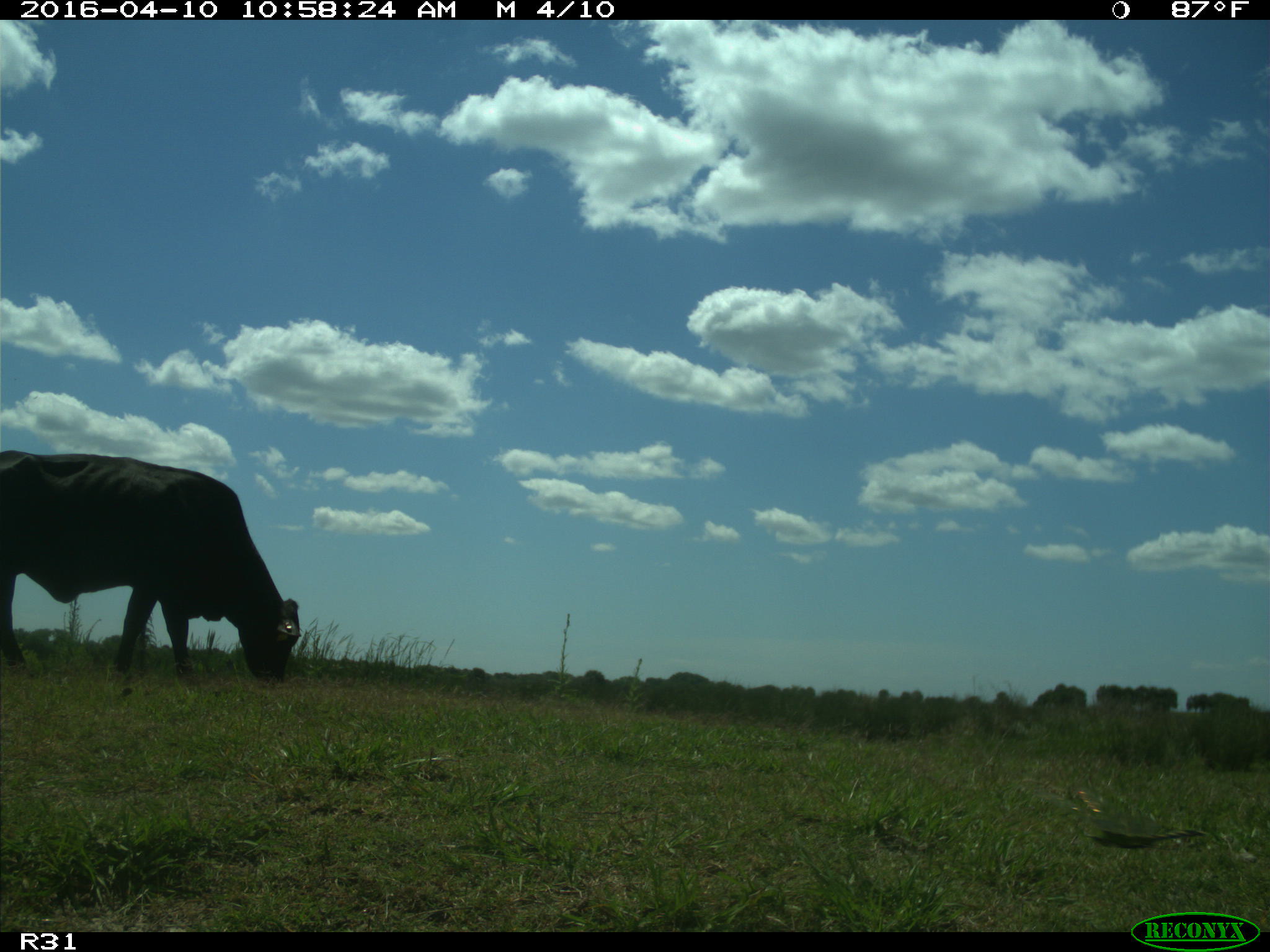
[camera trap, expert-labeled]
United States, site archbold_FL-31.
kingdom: Animalia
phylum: Chordata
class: Mammalia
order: Artiodactyla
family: Bovidae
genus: Bos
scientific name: Bos taurus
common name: domestic cow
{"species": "Bos taurus (domestic cow)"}